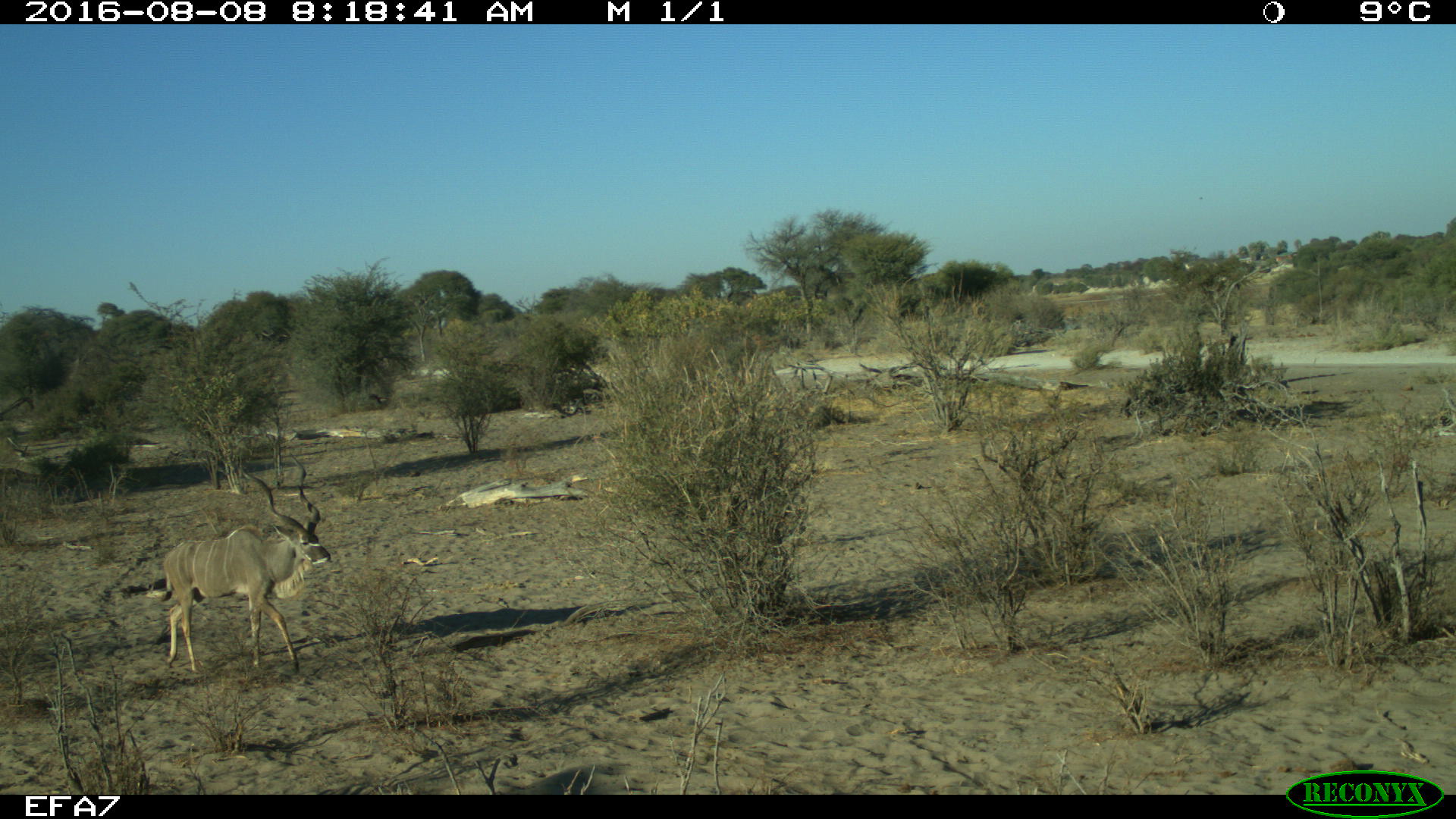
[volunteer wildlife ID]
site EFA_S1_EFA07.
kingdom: Animalia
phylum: Chordata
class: Mammalia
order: Artiodactyla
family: Bovidae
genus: Tragelaphus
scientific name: Tragelaphus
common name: kudu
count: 1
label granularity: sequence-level